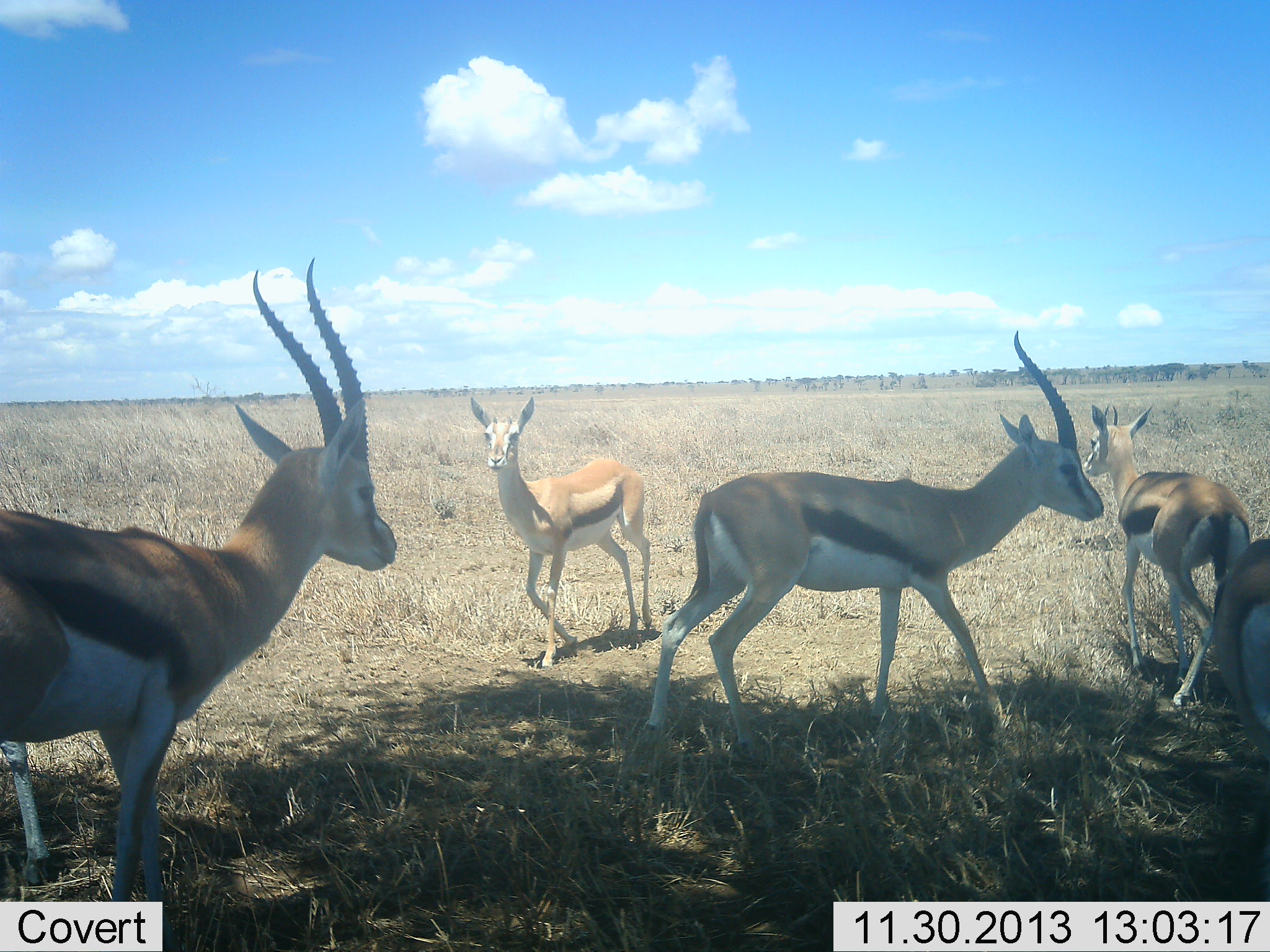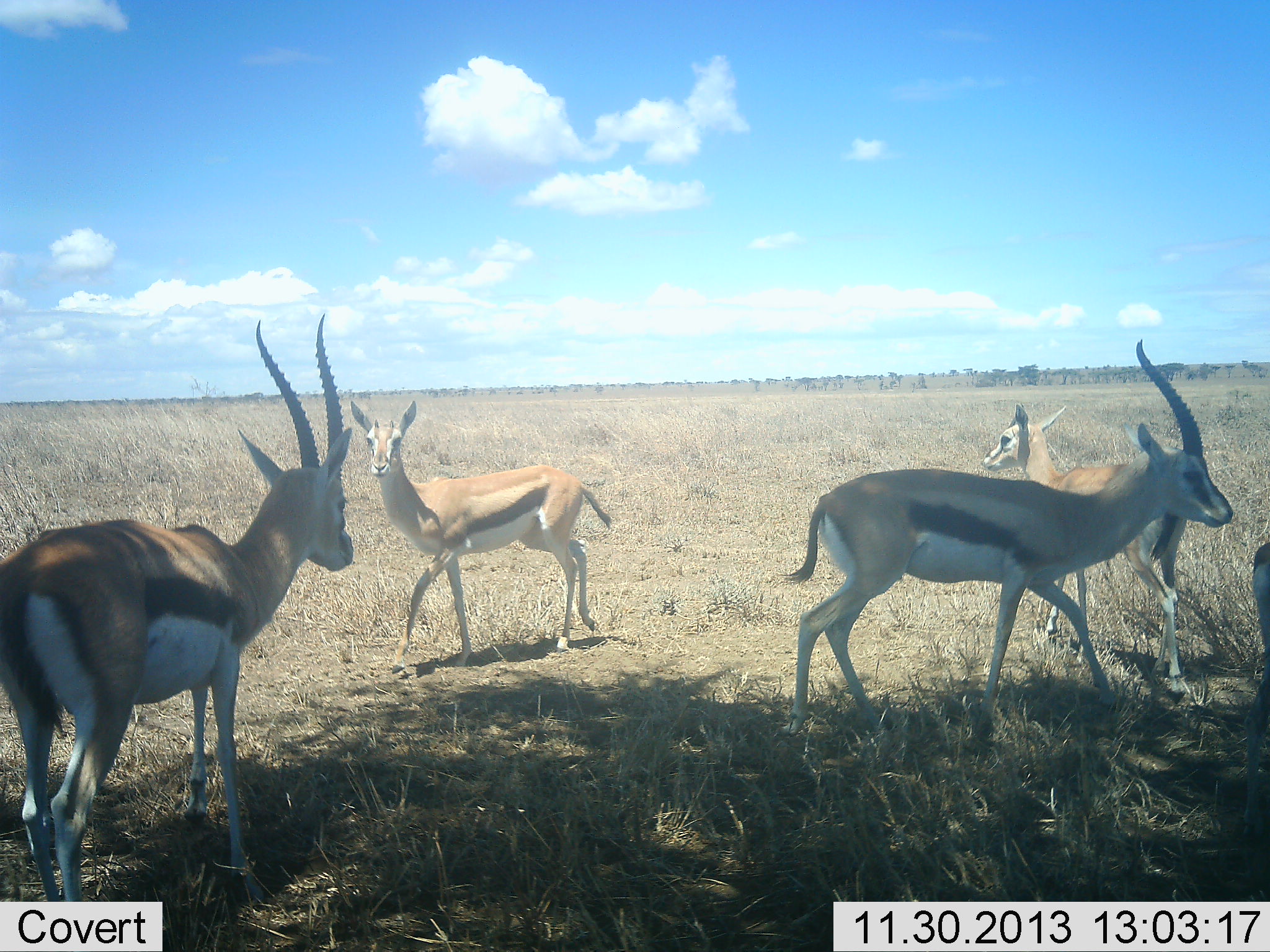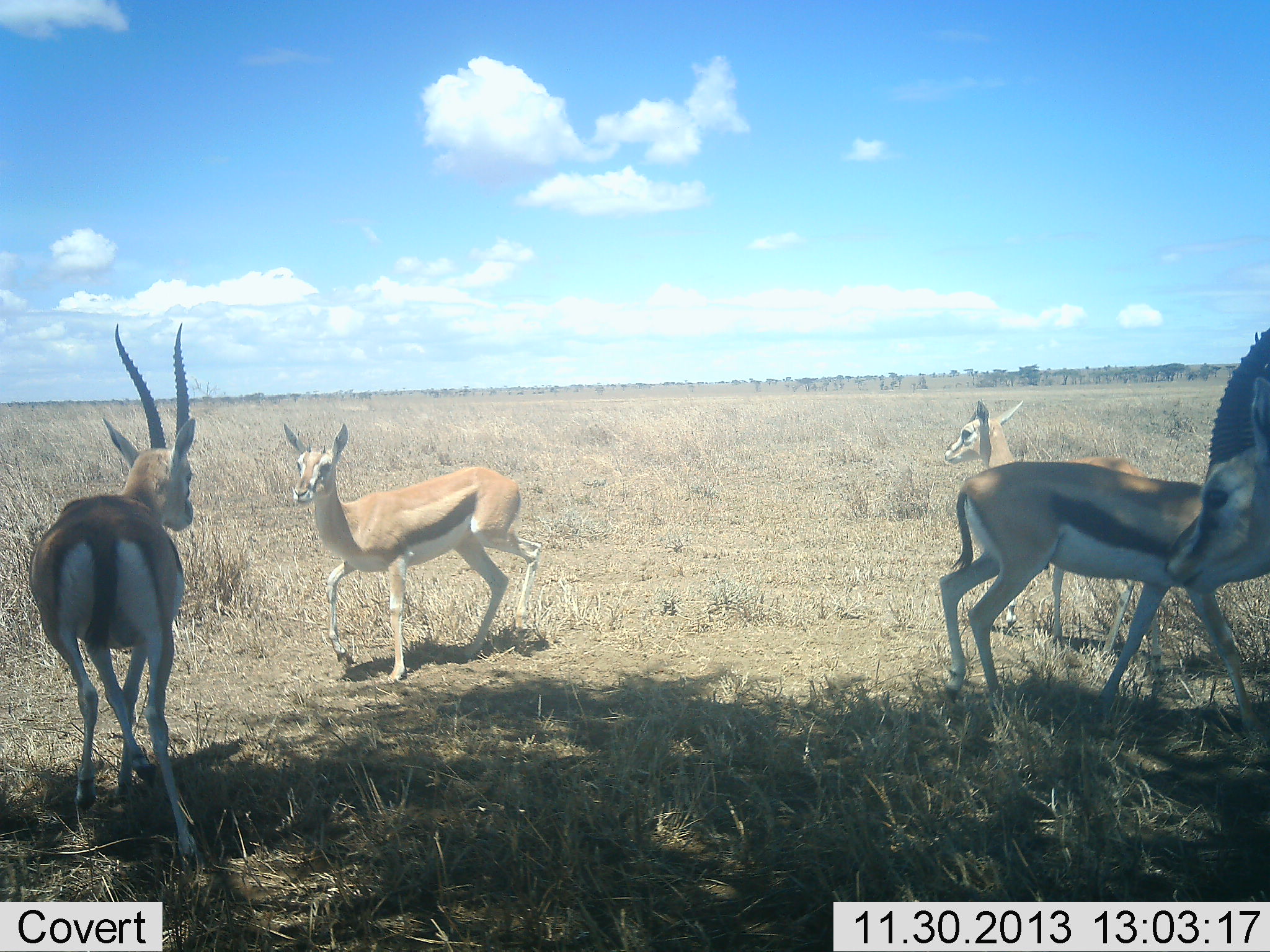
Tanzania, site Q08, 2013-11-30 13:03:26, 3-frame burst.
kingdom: Animalia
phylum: Chordata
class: Mammalia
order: Artiodactyla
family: Bovidae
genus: Eudorcas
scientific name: Eudorcas thomsonii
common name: thomson's gazelle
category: gazellethomsons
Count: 5.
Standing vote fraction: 10%.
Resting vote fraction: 0%.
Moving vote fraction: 90%.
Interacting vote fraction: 0%.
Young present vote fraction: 0%.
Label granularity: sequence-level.